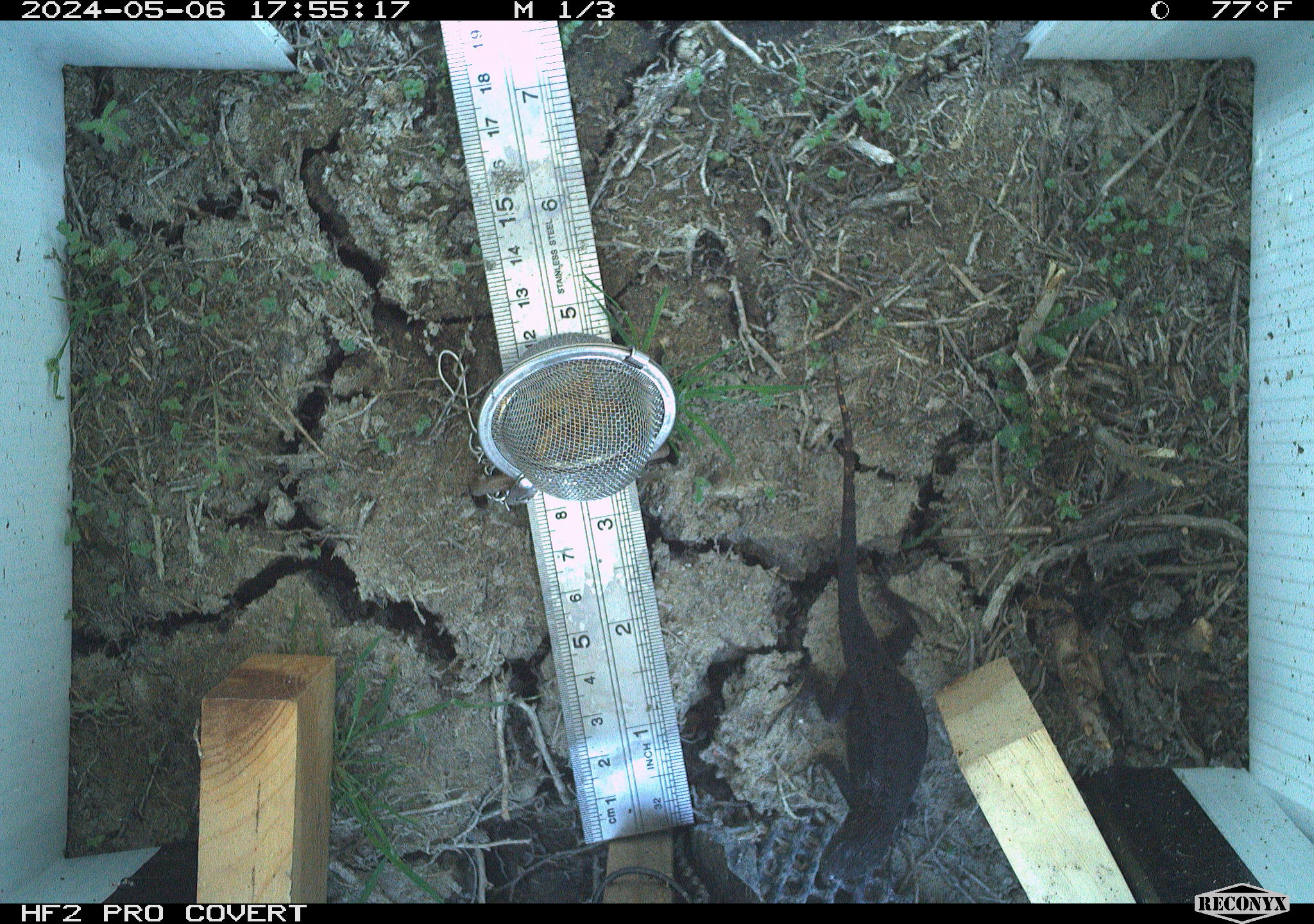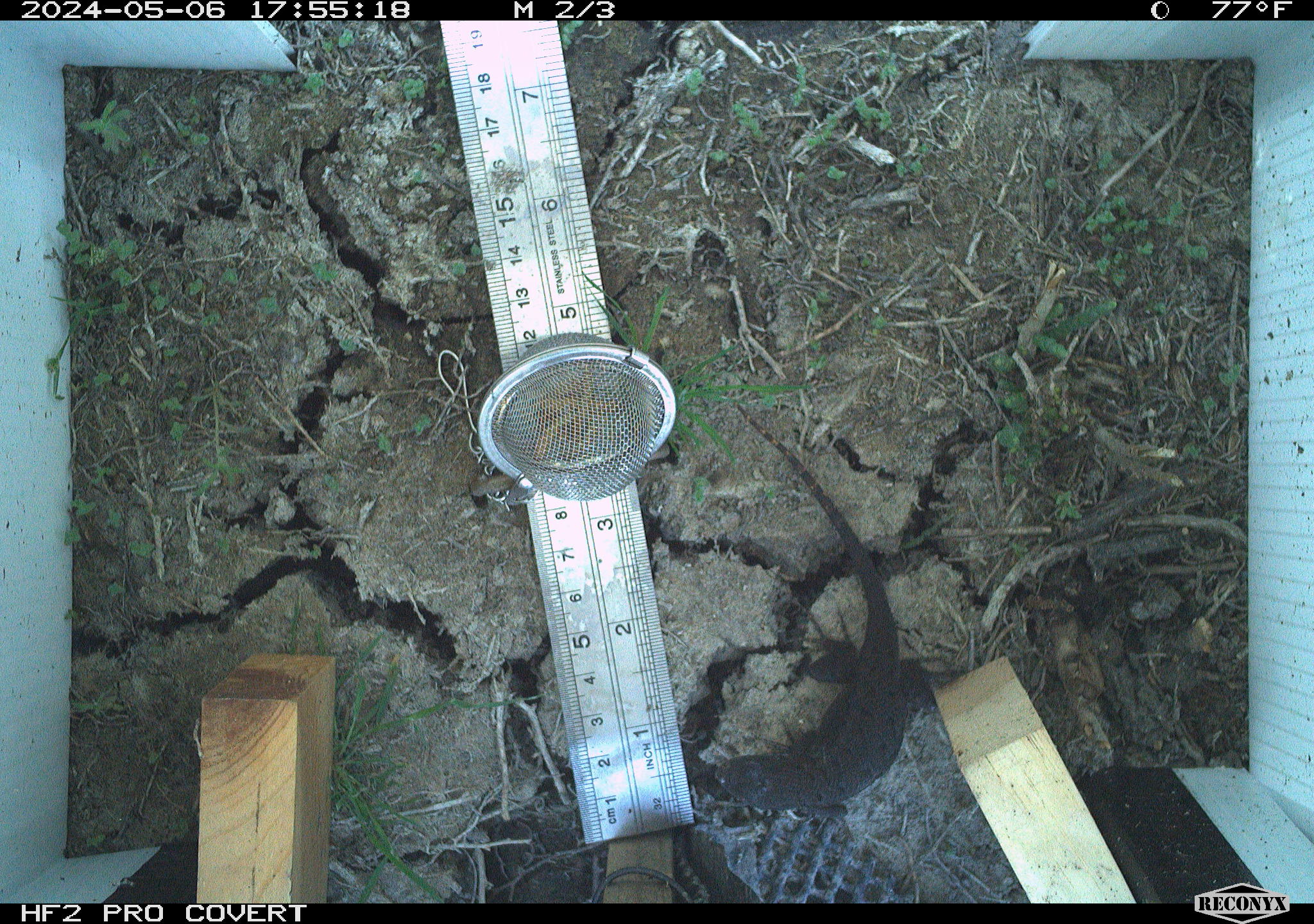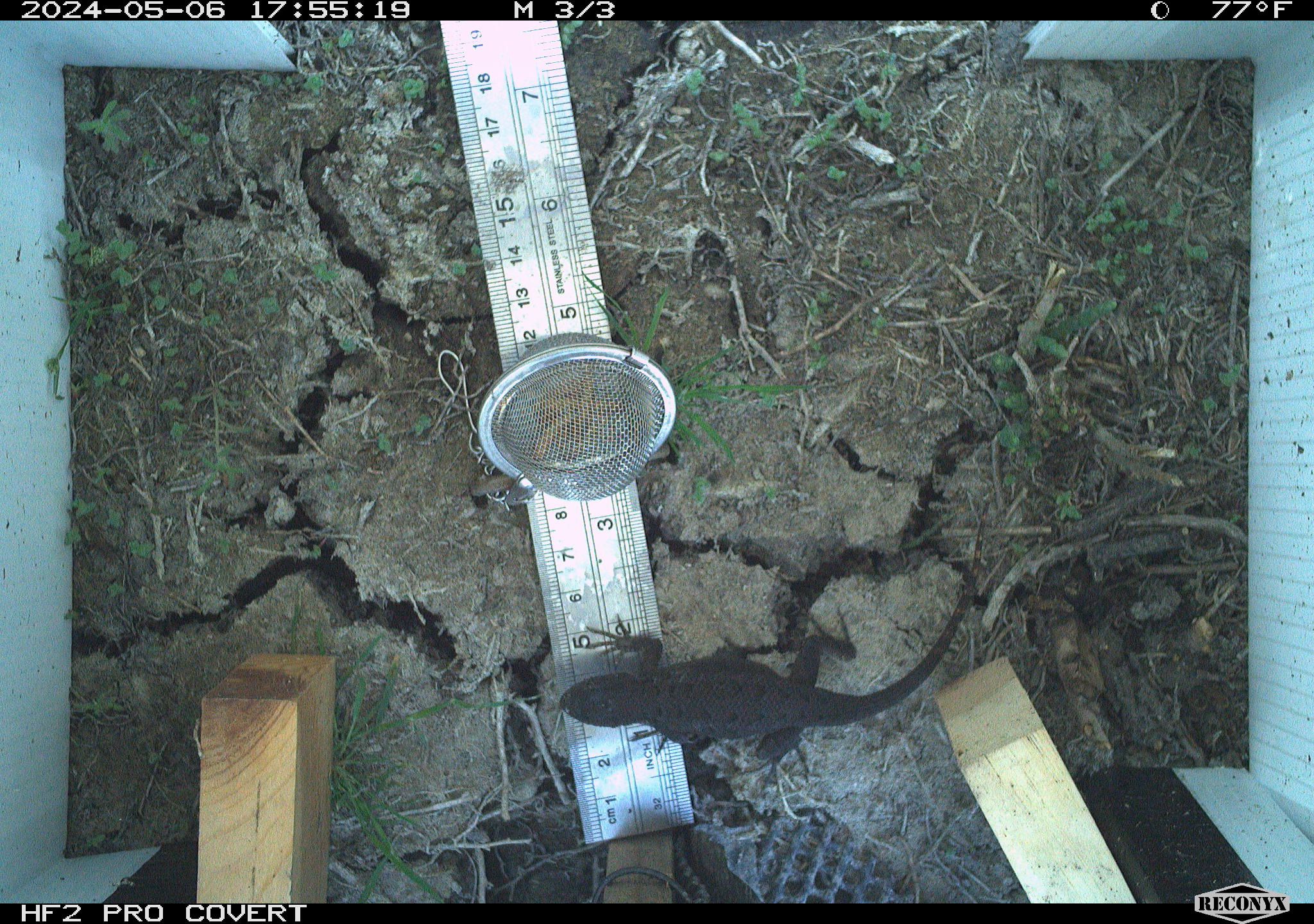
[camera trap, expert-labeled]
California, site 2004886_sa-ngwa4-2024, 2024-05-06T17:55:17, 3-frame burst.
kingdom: Animalia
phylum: Chordata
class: Reptilia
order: Squamata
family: Phrynosomatidae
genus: Sceloporus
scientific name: Sceloporus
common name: spiny lizards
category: sceloporus species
Sceloporus species (spiny lizards) (Sceloporus).